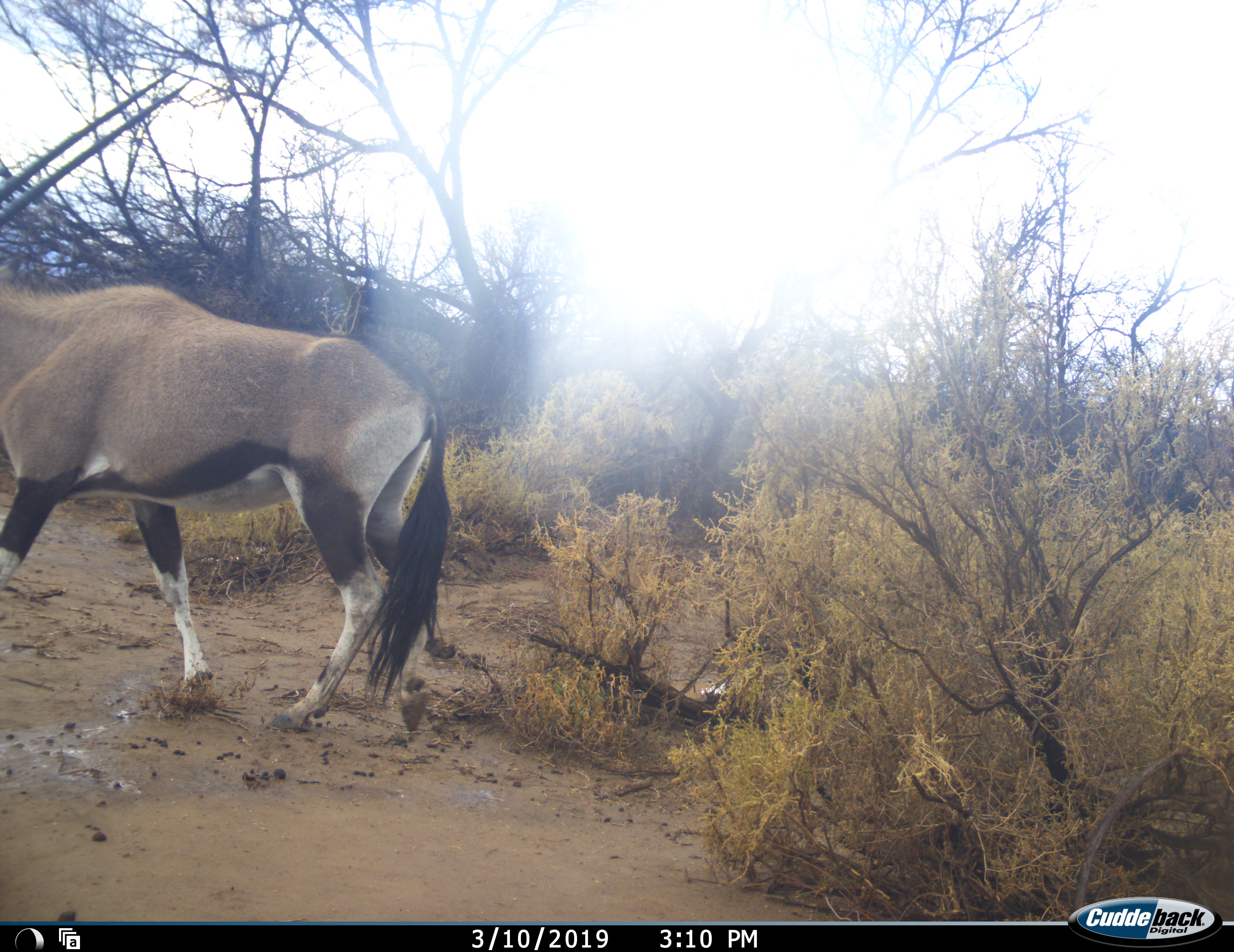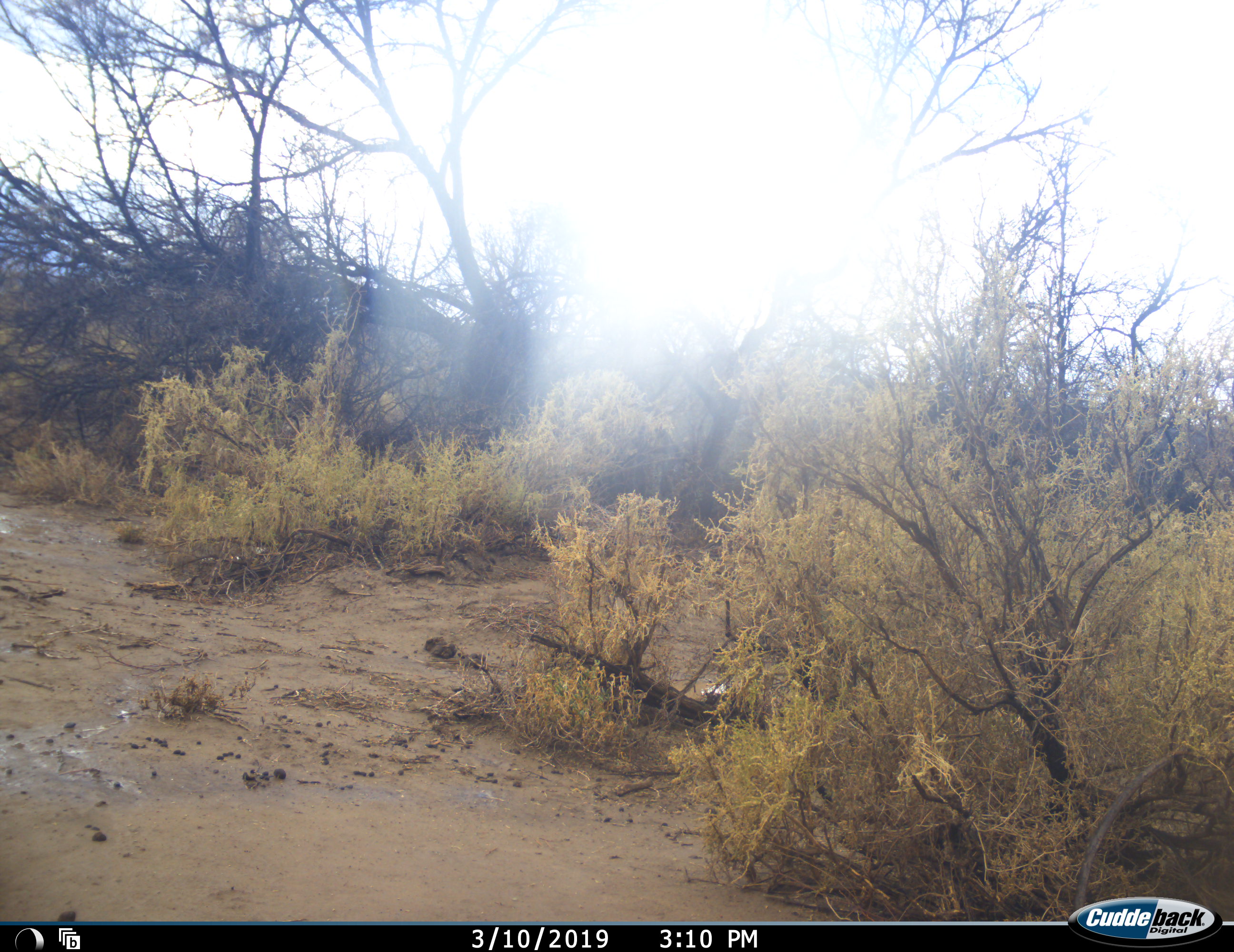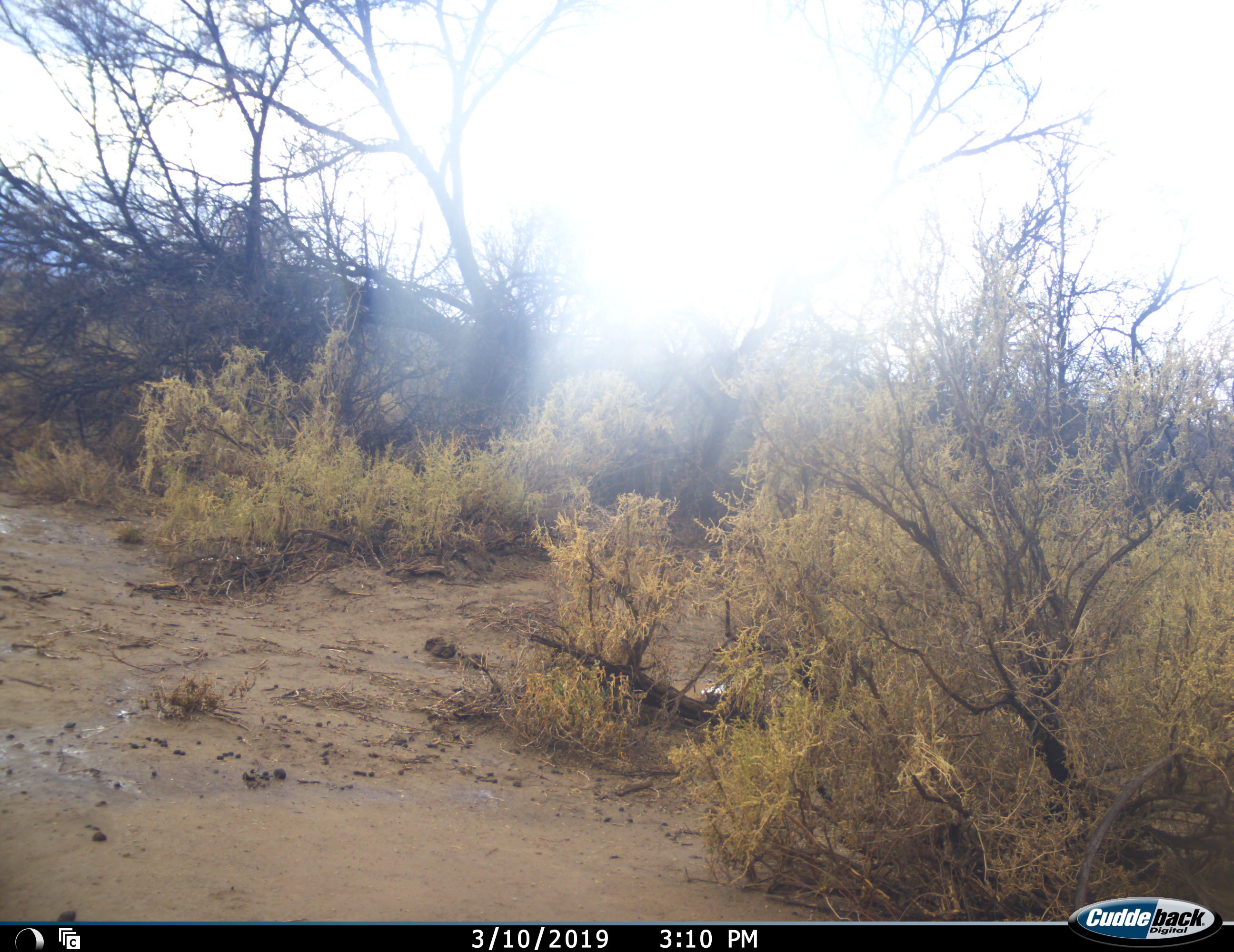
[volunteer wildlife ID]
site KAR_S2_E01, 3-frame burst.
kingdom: Animalia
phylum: Chordata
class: Mammalia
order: Artiodactyla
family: Bovidae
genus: Oryx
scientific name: Oryx gazella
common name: gemsbok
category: oryx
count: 1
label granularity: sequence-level